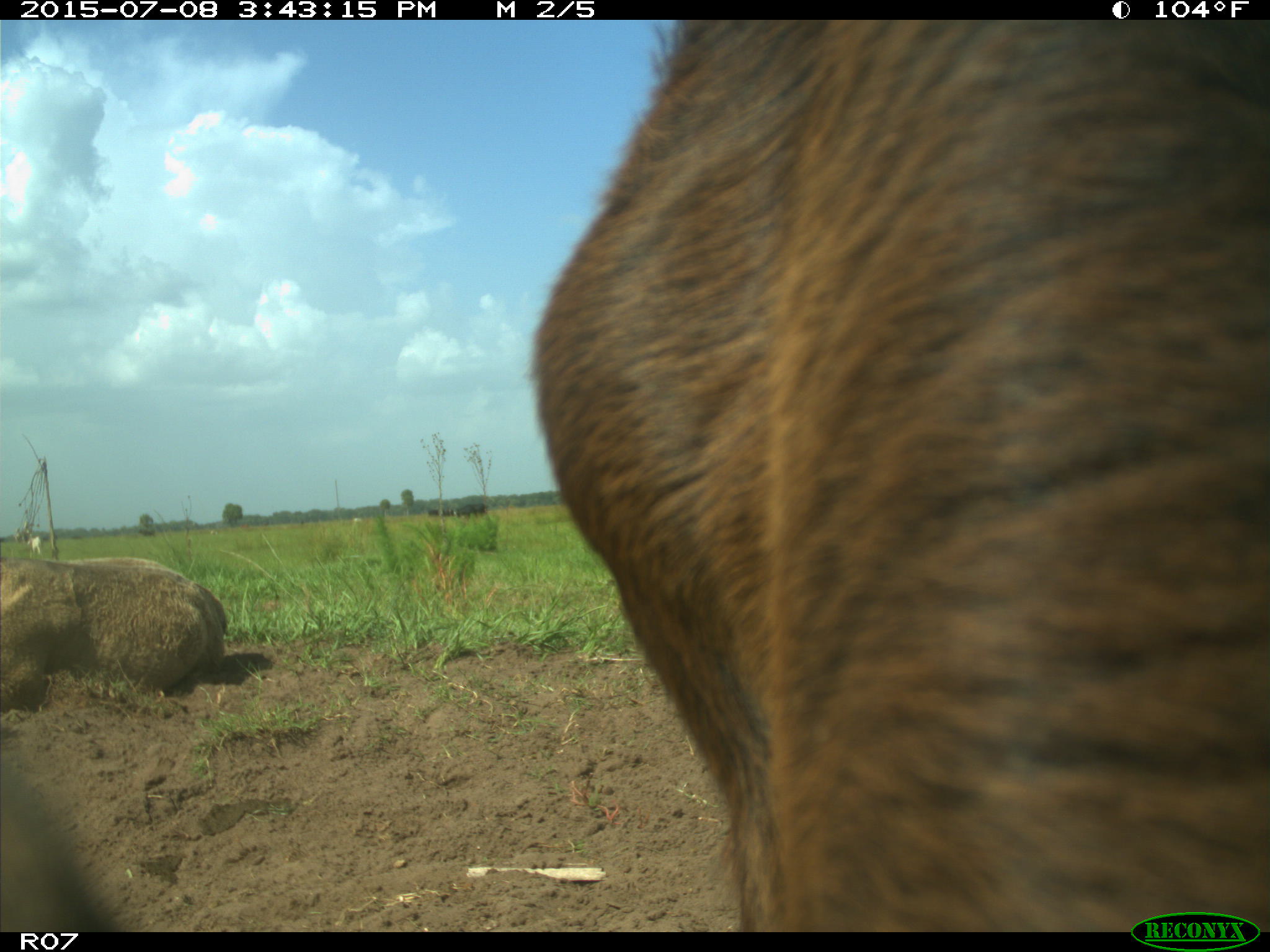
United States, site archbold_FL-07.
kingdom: Animalia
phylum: Chordata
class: Mammalia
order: Artiodactyla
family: Bovidae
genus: Bos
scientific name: Bos taurus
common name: domestic cow